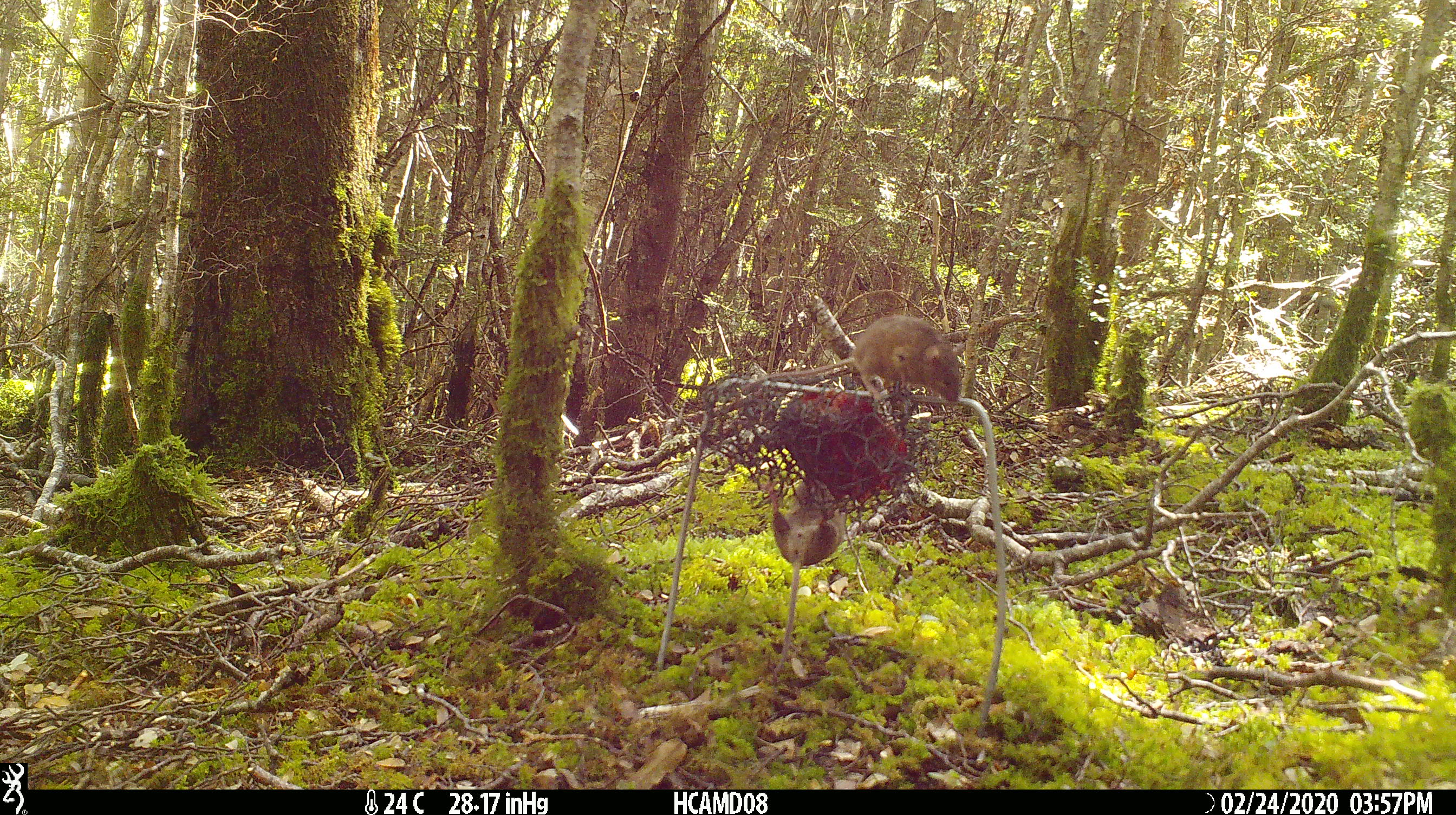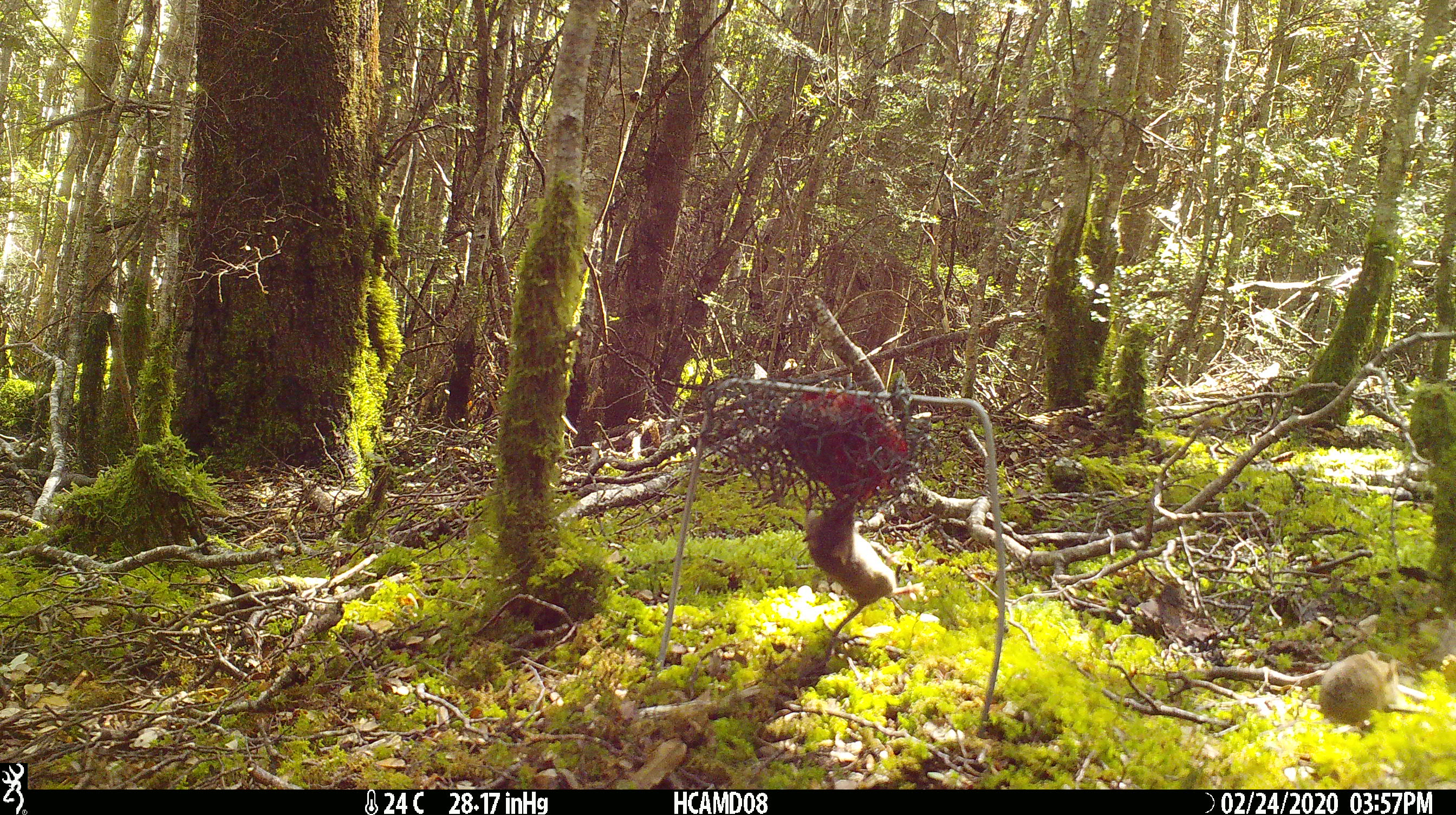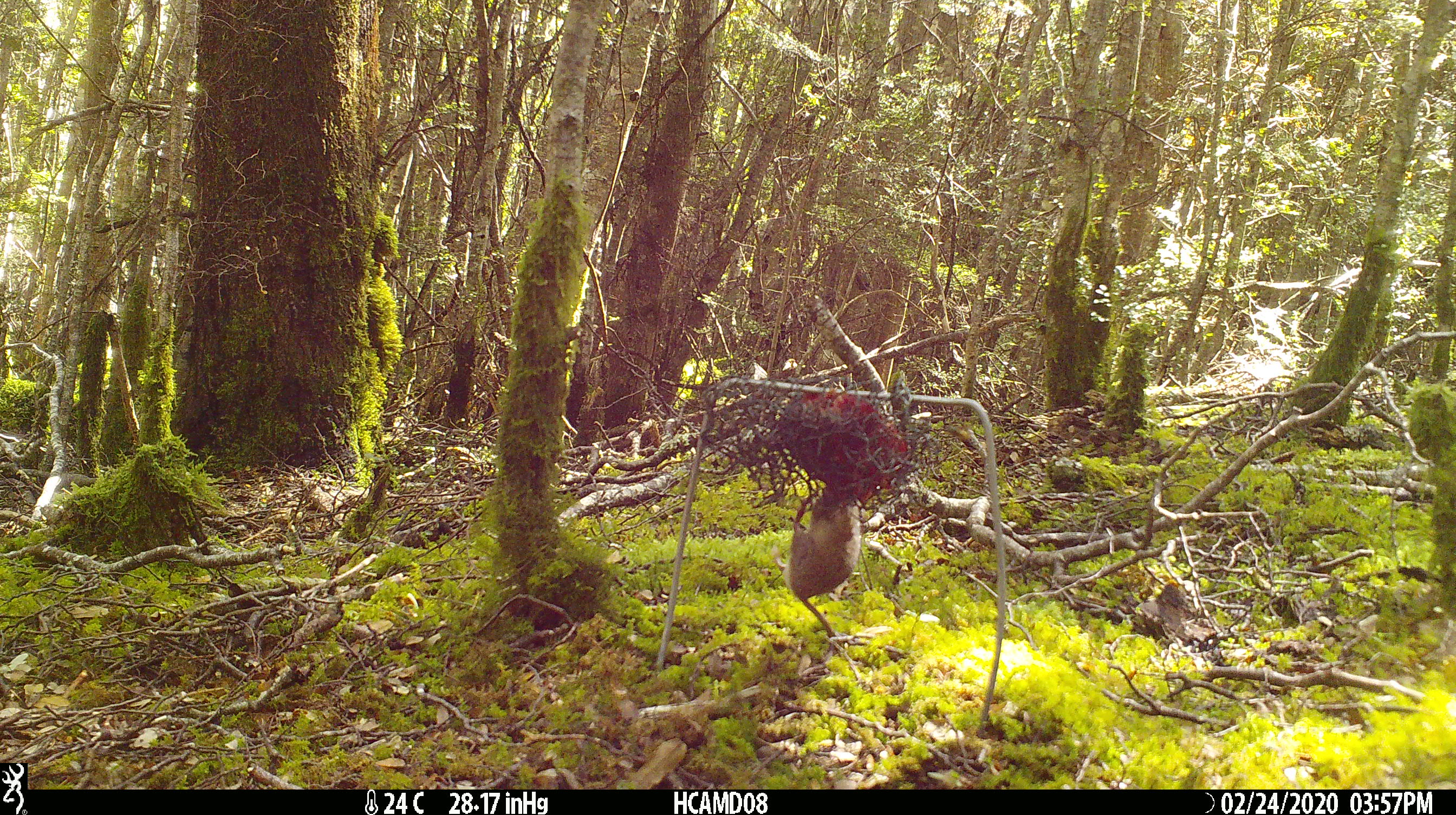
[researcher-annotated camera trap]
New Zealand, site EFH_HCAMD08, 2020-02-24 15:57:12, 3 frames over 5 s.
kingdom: Animalia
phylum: Chordata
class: Mammalia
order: Rodentia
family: Muridae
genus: Mus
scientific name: Mus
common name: mouse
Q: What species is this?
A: Mouse (Mus).